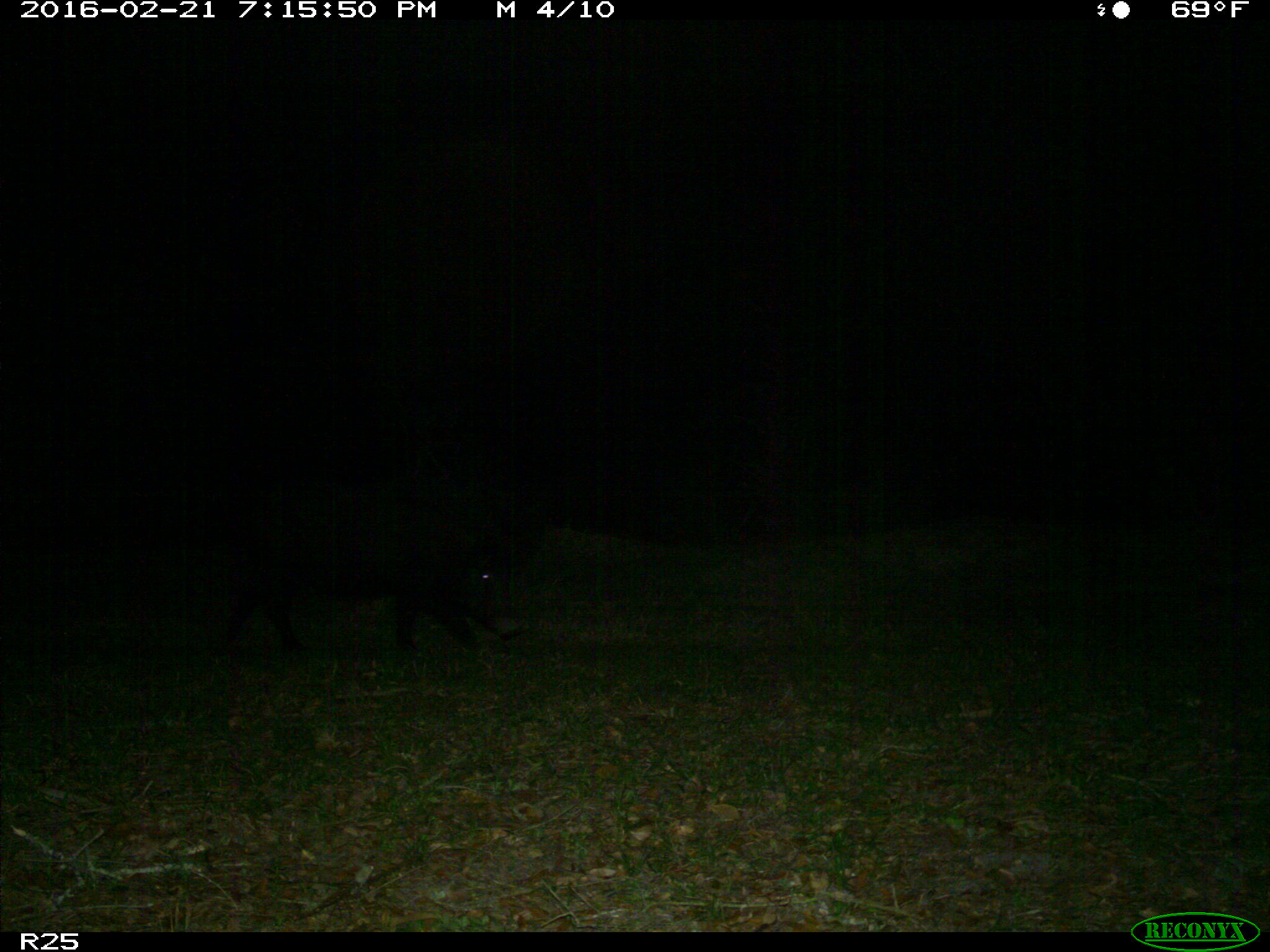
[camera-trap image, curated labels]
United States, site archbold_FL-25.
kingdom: Animalia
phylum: Chordata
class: Mammalia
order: Artiodactyla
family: Suidae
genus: Sus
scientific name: Sus scrofa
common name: wild boar